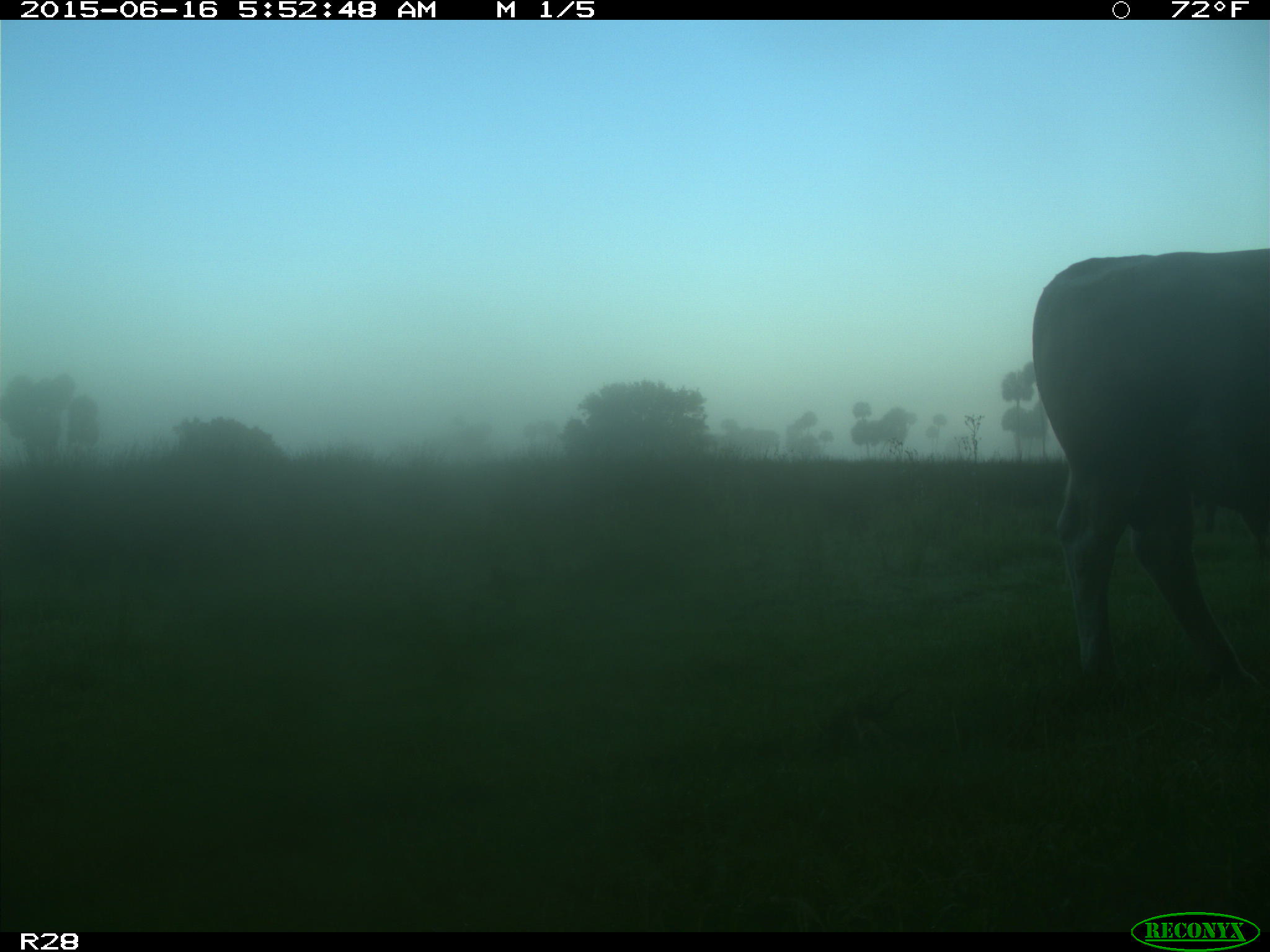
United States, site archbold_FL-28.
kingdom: Animalia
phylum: Chordata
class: Mammalia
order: Artiodactyla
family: Bovidae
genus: Bos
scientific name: Bos taurus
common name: domestic cow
Bos taurus (domestic cow).